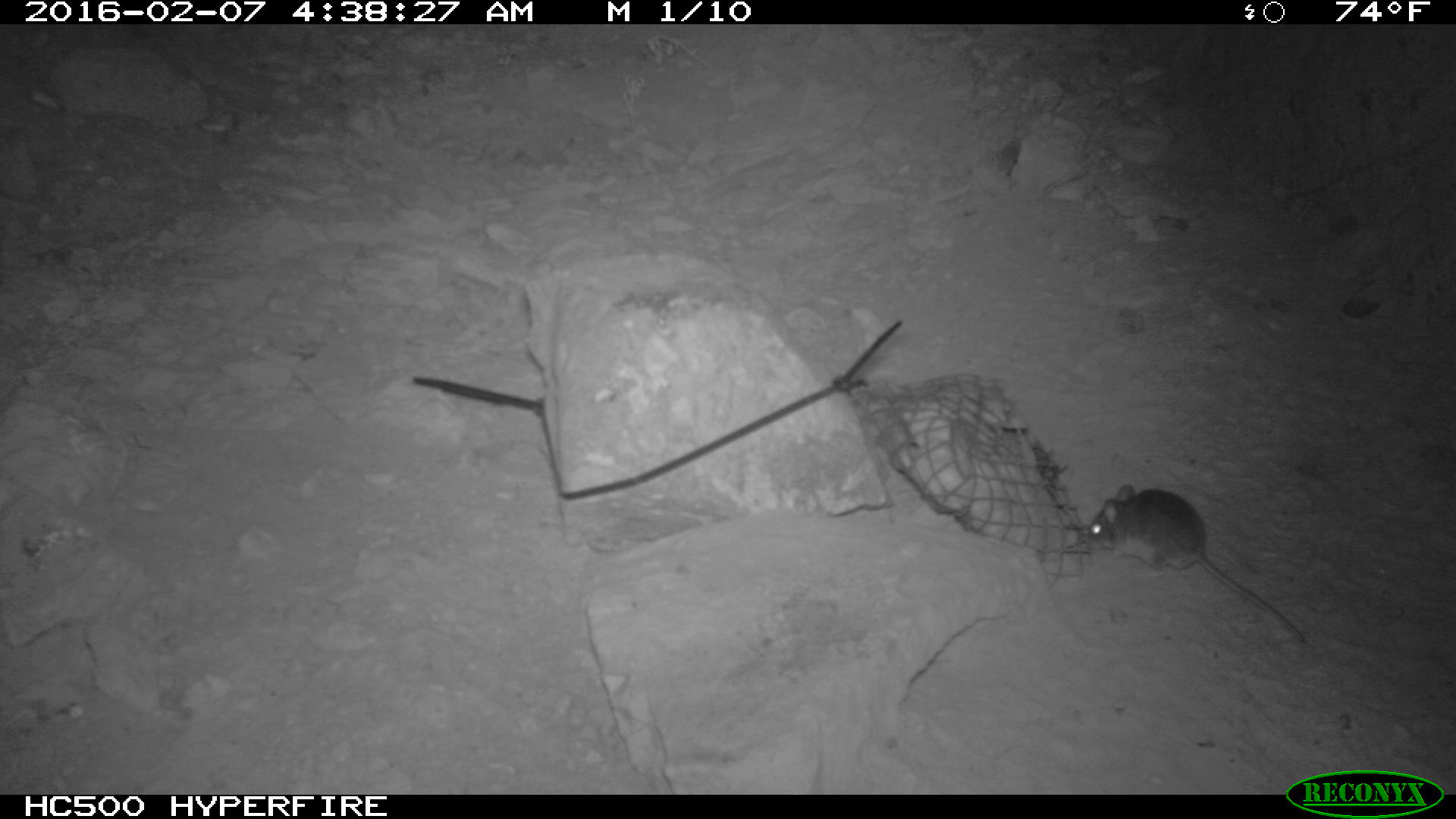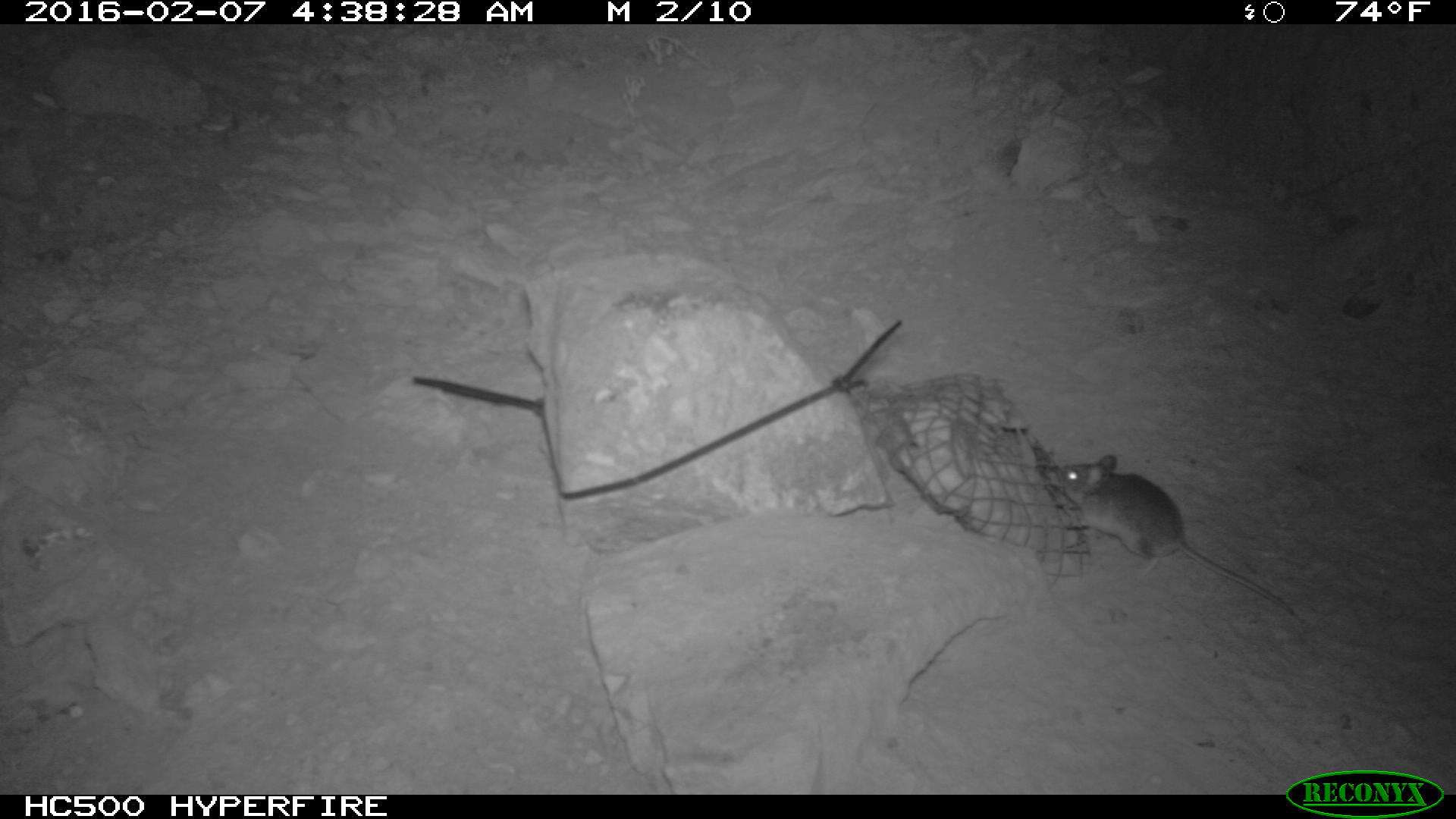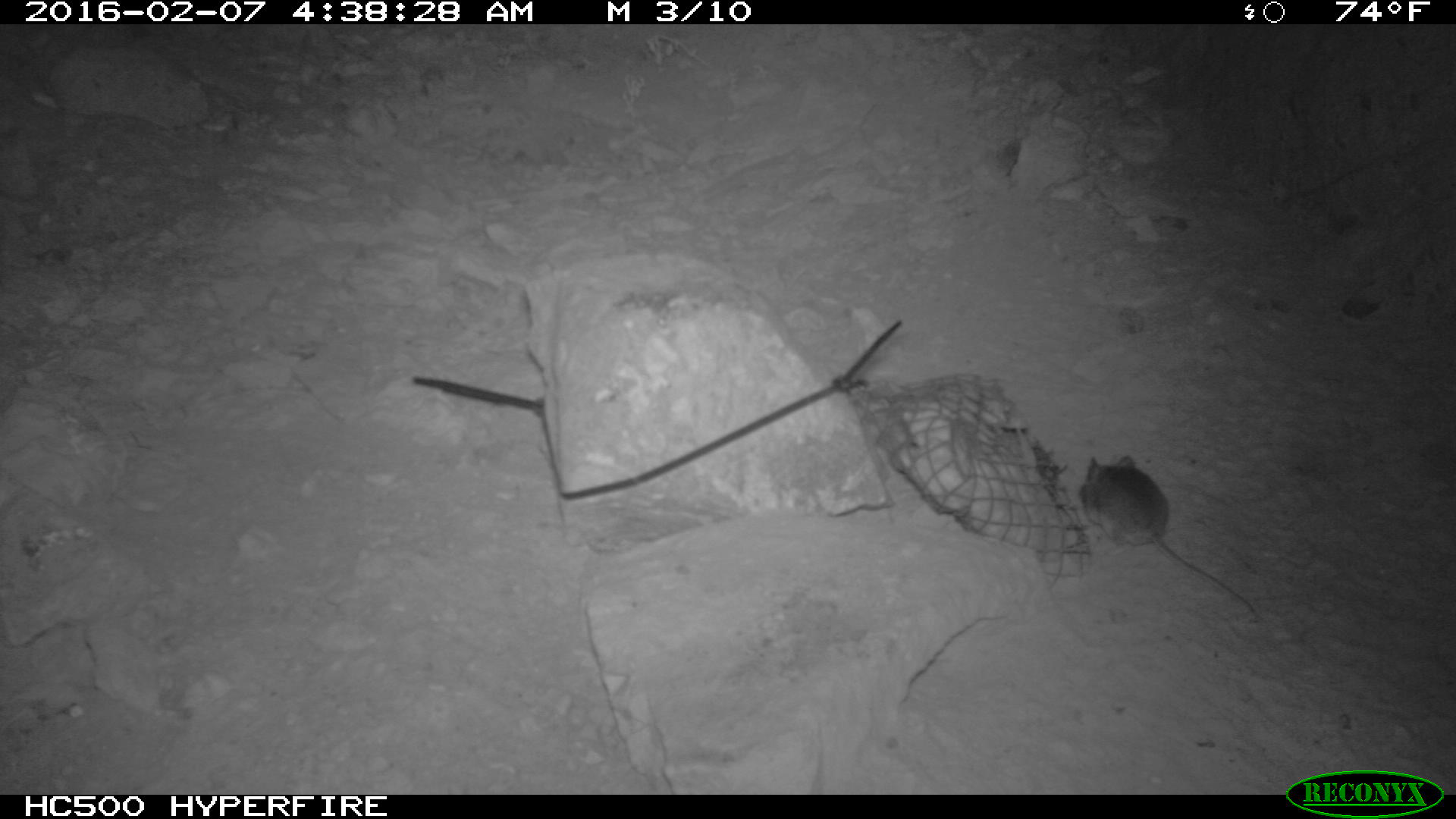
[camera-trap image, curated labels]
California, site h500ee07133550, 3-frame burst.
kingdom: Animalia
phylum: Chordata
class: Mammalia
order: Rodentia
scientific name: Rodentia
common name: rodent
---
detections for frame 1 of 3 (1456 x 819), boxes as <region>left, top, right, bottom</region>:
rodent: <region>1087, 479, 1308, 643</region>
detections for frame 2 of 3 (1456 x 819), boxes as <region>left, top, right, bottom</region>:
rodent: <region>1052, 455, 1294, 616</region>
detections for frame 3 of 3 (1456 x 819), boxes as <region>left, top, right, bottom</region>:
rodent: <region>1079, 455, 1254, 612</region>